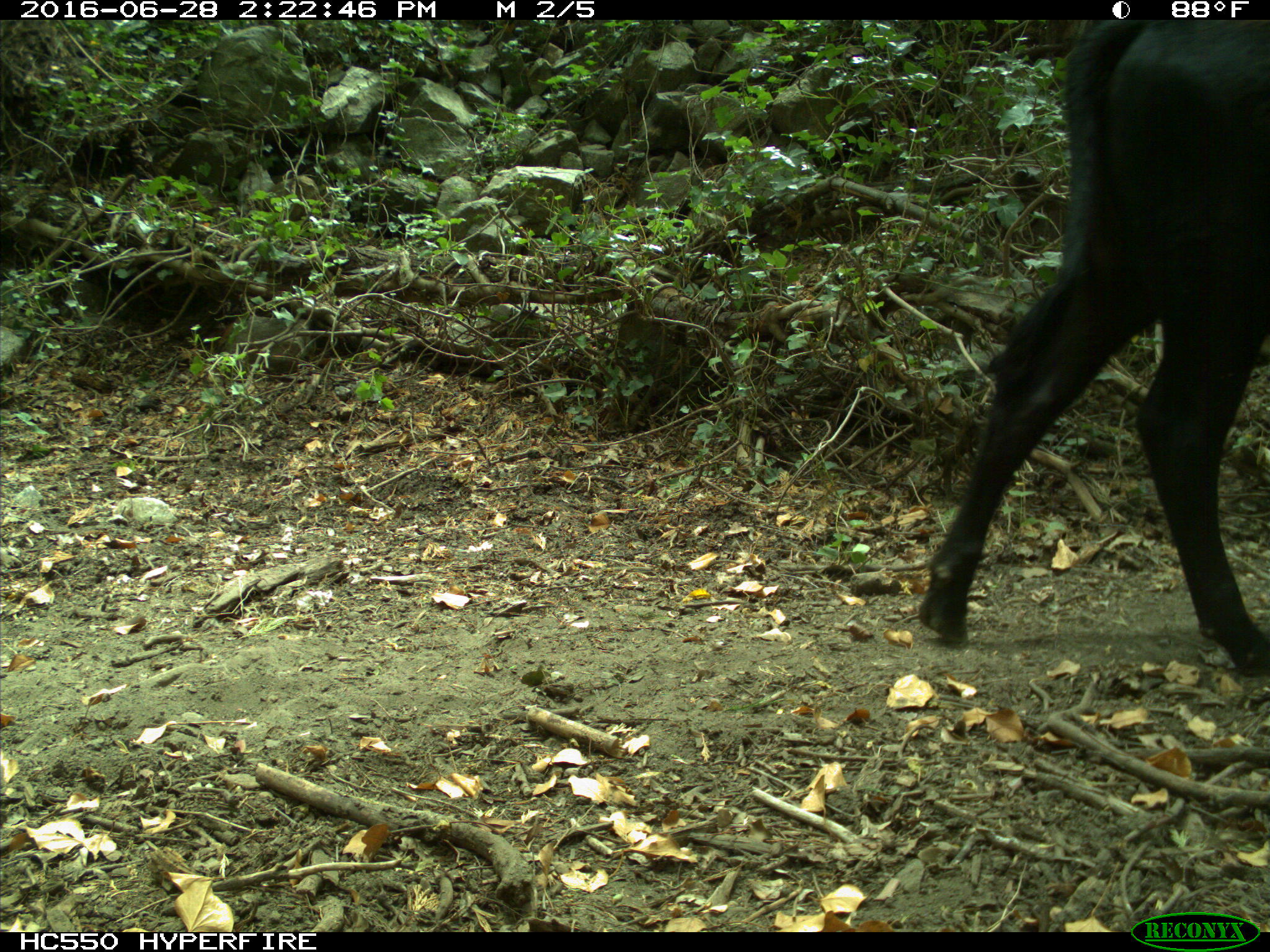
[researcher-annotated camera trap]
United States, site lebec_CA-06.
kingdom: Animalia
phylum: Chordata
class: Mammalia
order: Artiodactyla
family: Bovidae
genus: Bos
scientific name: Bos taurus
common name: domestic cow